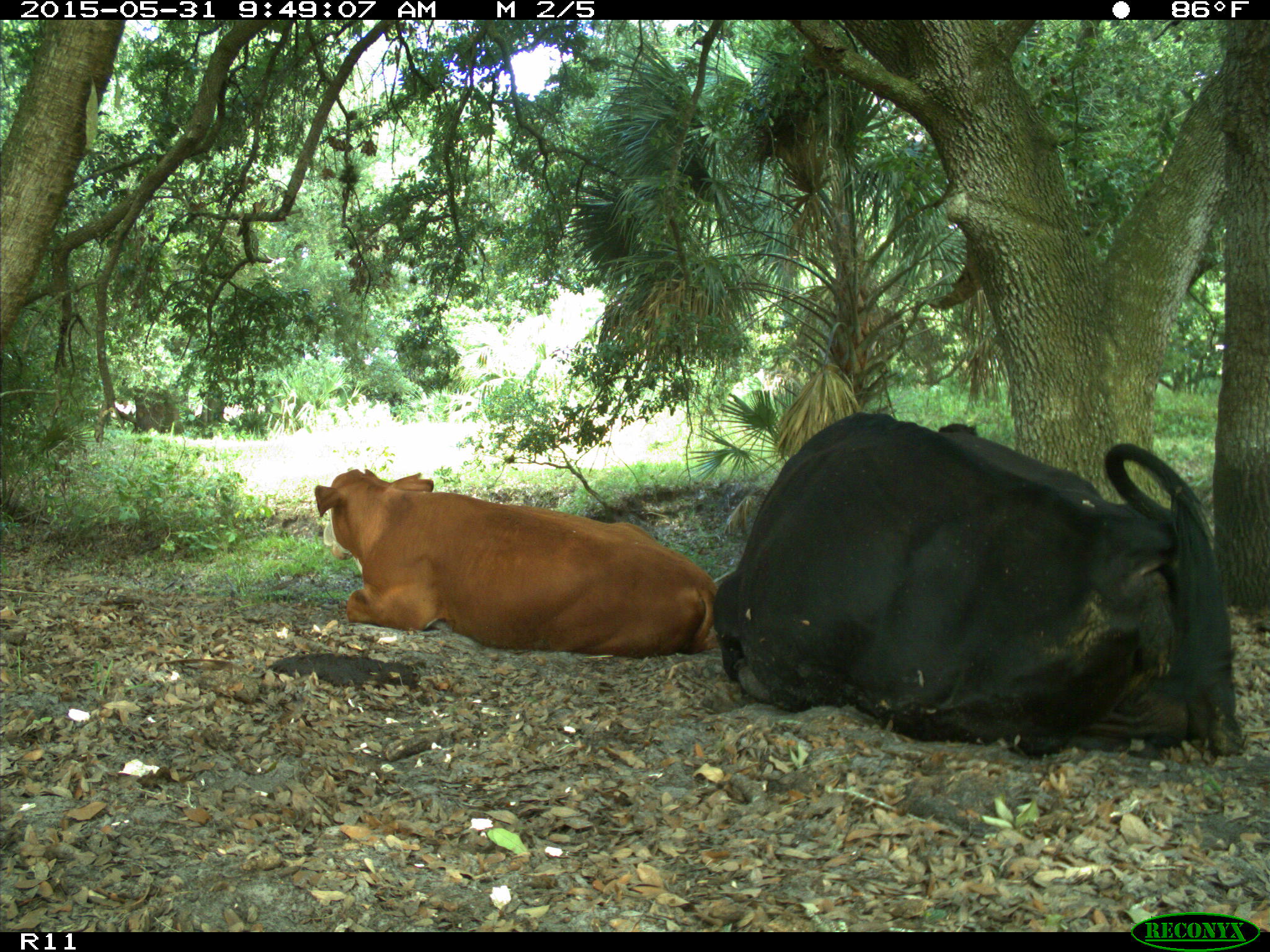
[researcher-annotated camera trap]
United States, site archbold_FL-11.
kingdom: Animalia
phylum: Chordata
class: Mammalia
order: Artiodactyla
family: Bovidae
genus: Bos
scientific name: Bos taurus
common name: domestic cow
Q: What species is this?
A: Bos taurus (domestic cow).